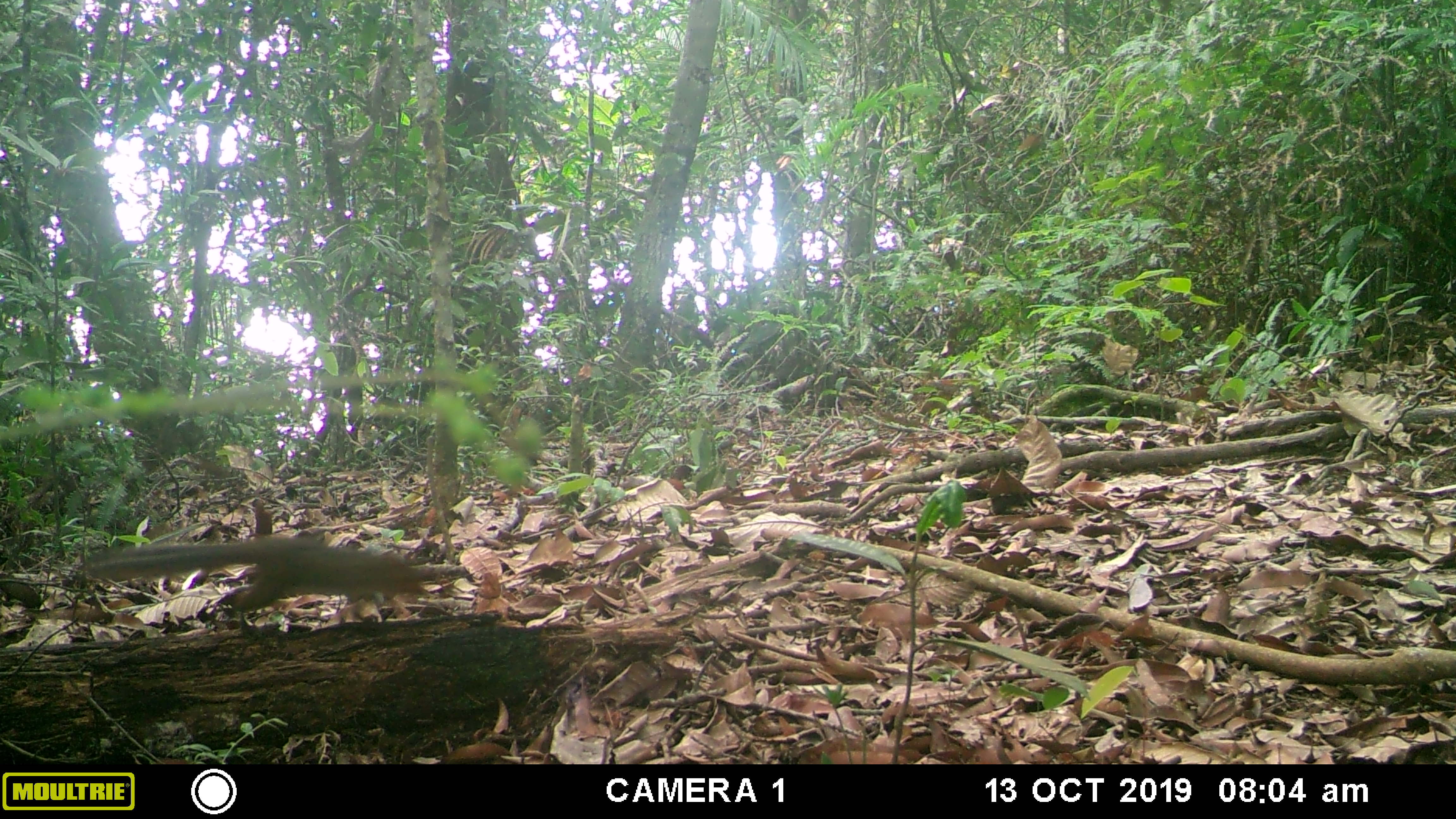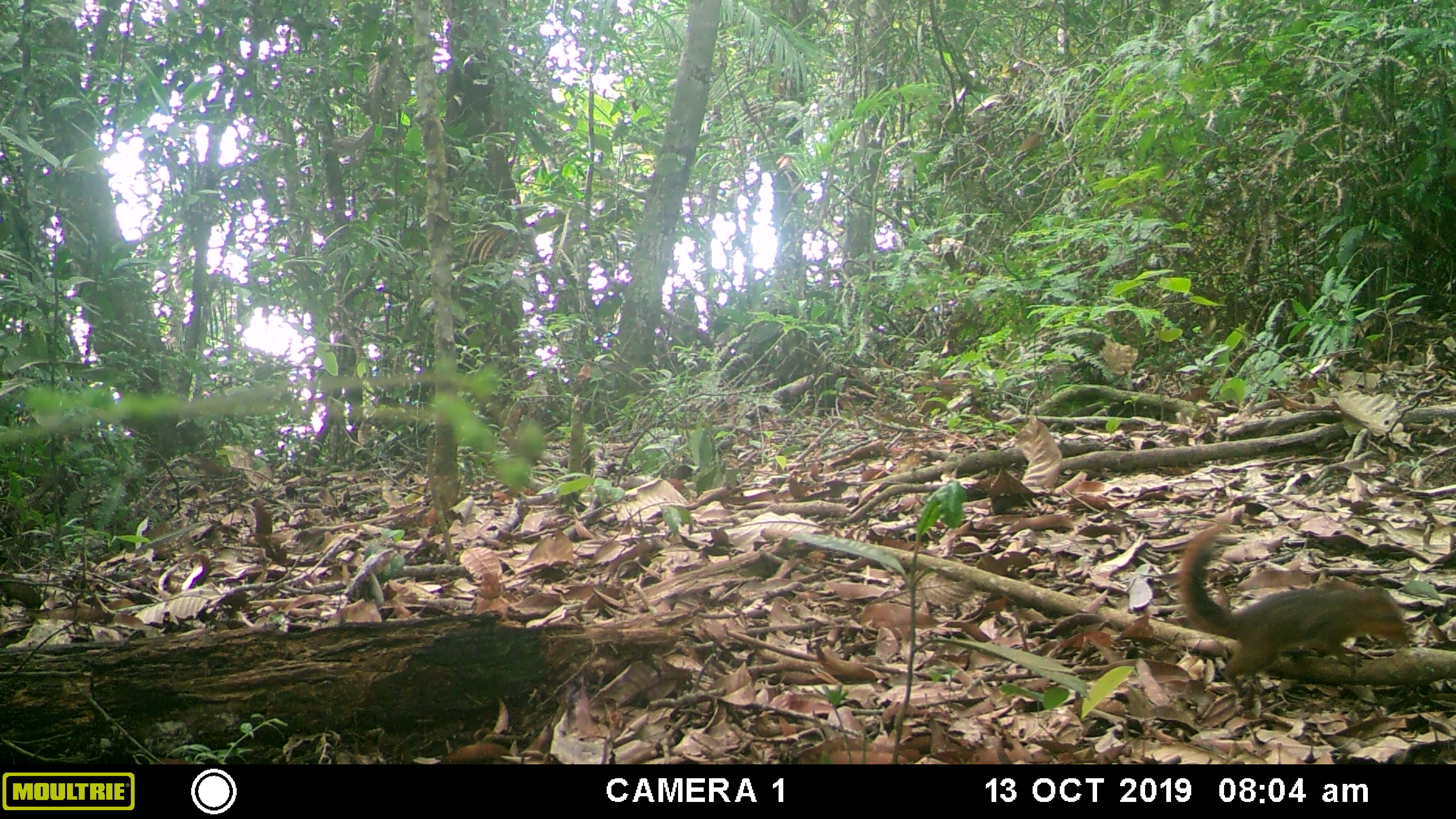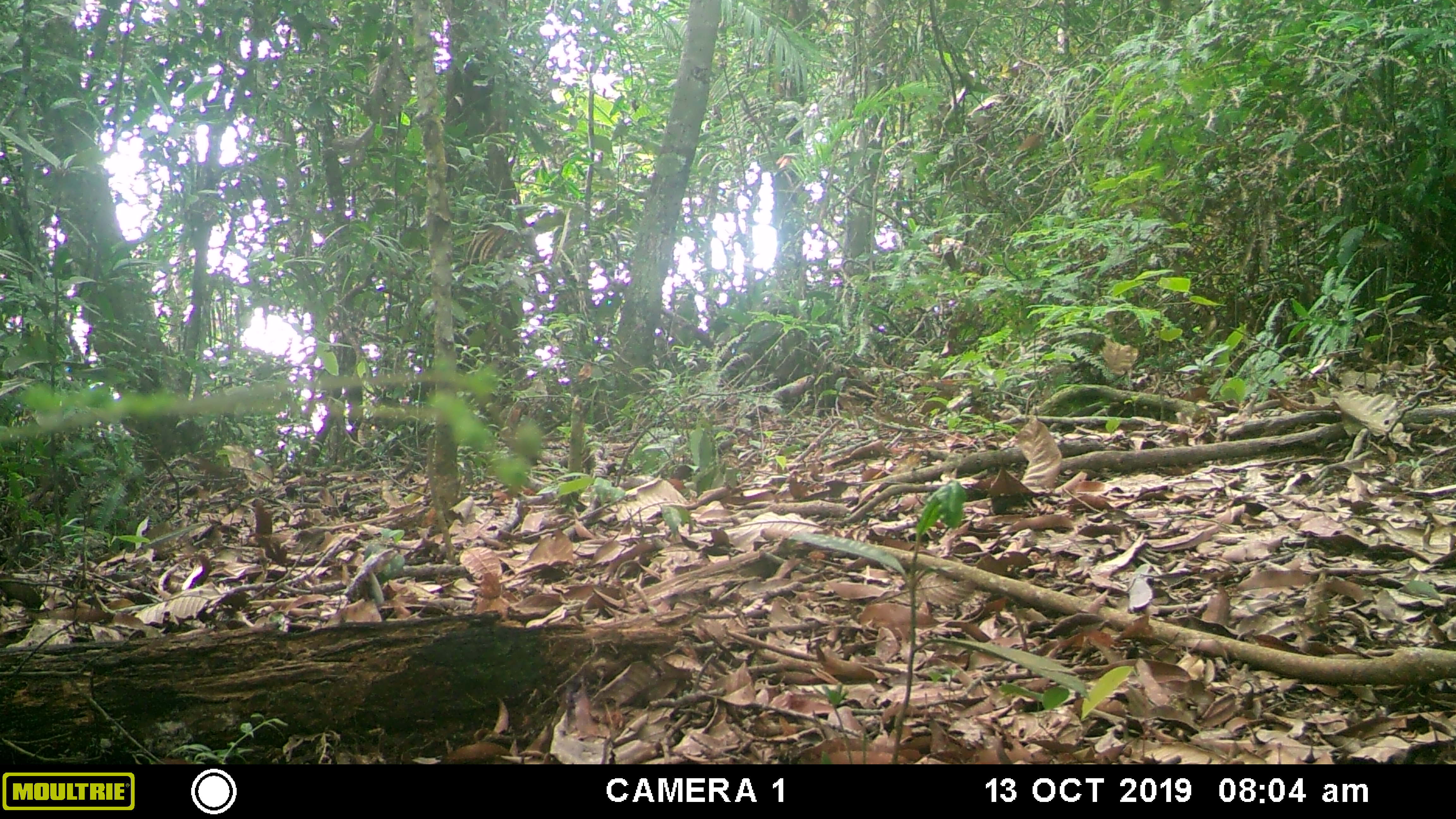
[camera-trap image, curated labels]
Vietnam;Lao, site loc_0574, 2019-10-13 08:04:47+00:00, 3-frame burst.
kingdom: Animalia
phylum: Chordata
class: Mammalia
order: Rodentia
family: Sciuridae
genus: Dremomys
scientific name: Dremomys rufigenis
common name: red-cheeked squirrel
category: red cheeked squirrel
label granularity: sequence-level